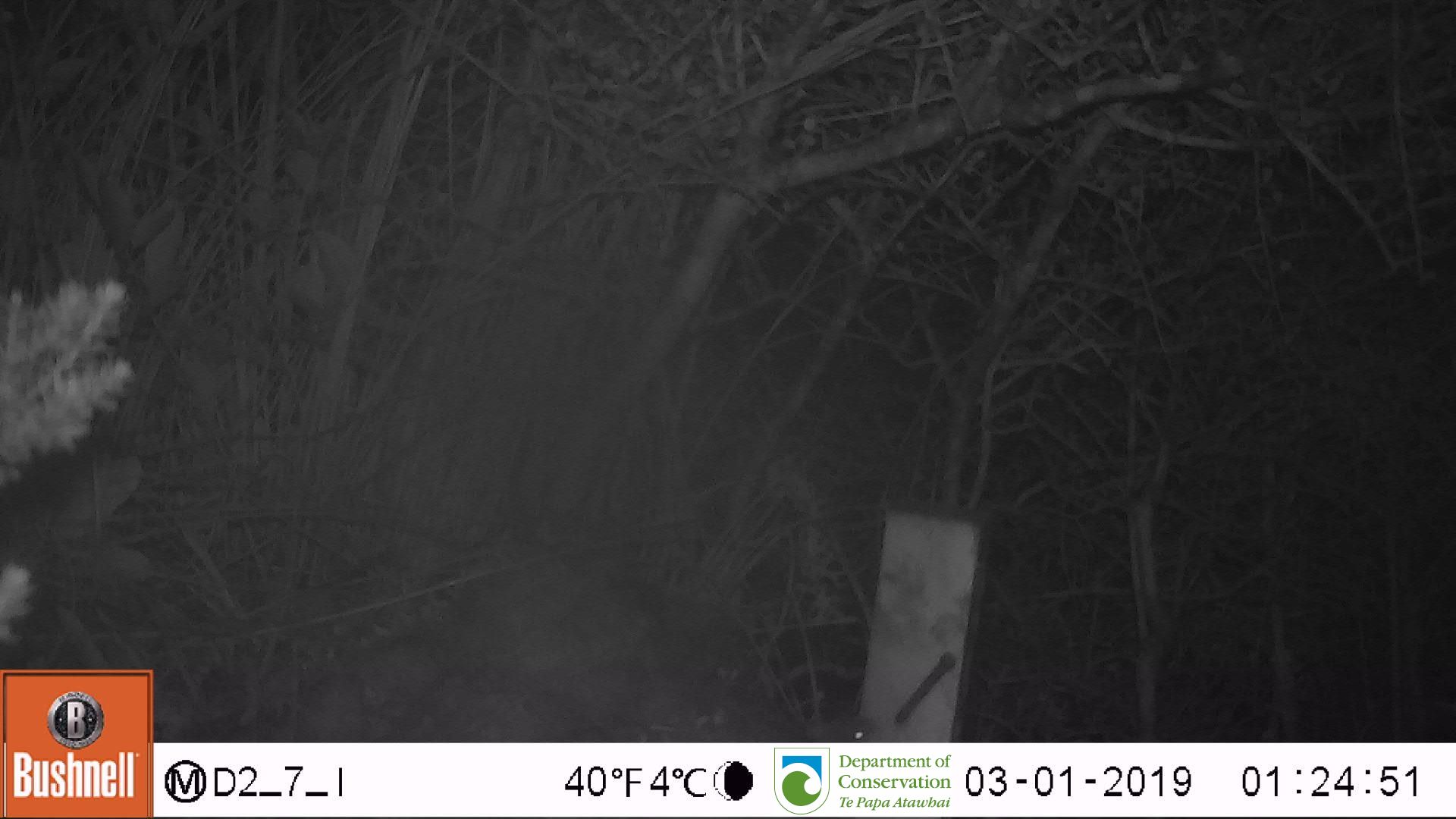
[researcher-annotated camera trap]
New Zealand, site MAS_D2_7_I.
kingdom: Animalia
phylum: Chordata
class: Mammalia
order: Rodentia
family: Muridae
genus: Mus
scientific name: Mus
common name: mouse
Mouse (Mus).